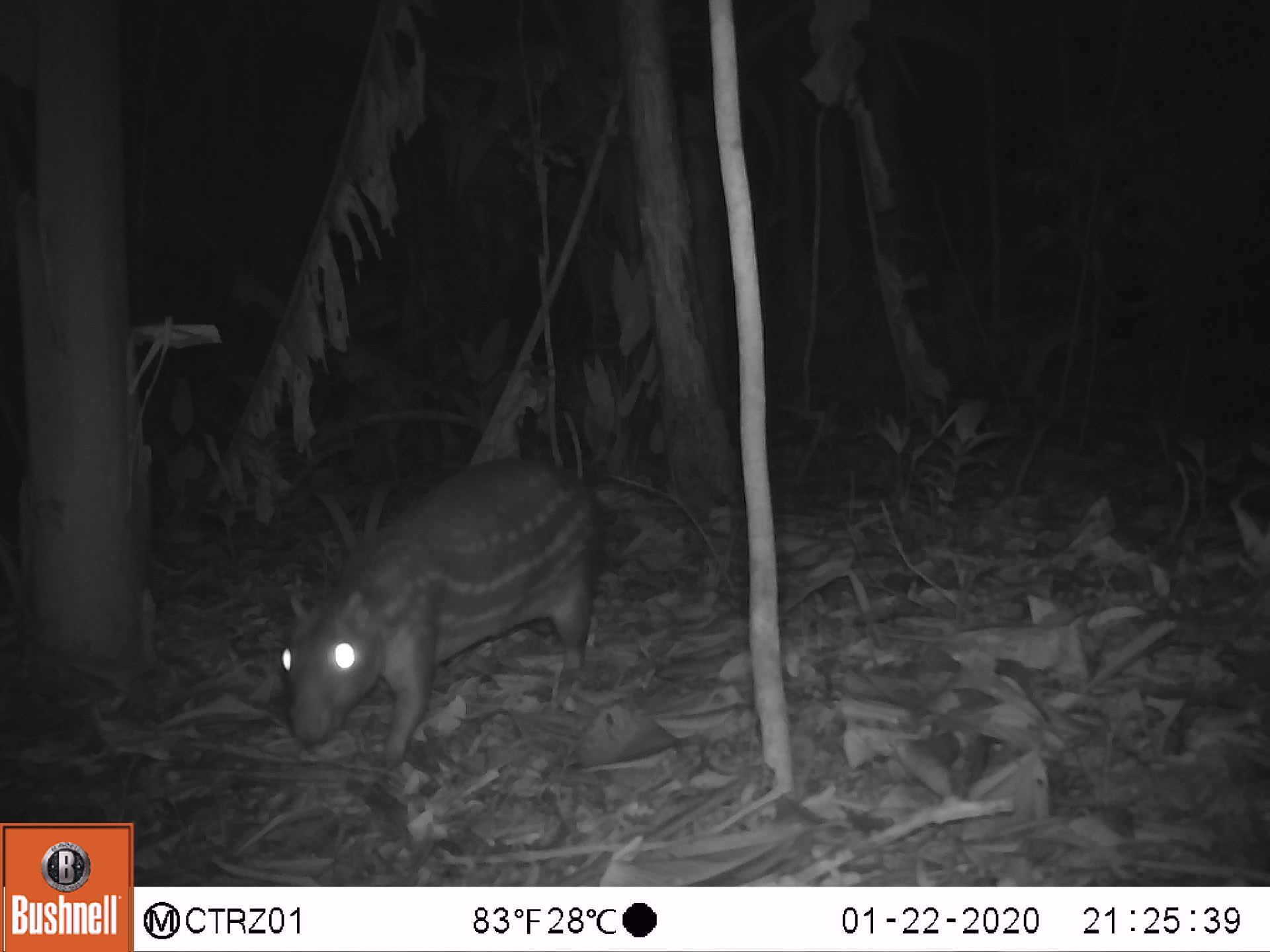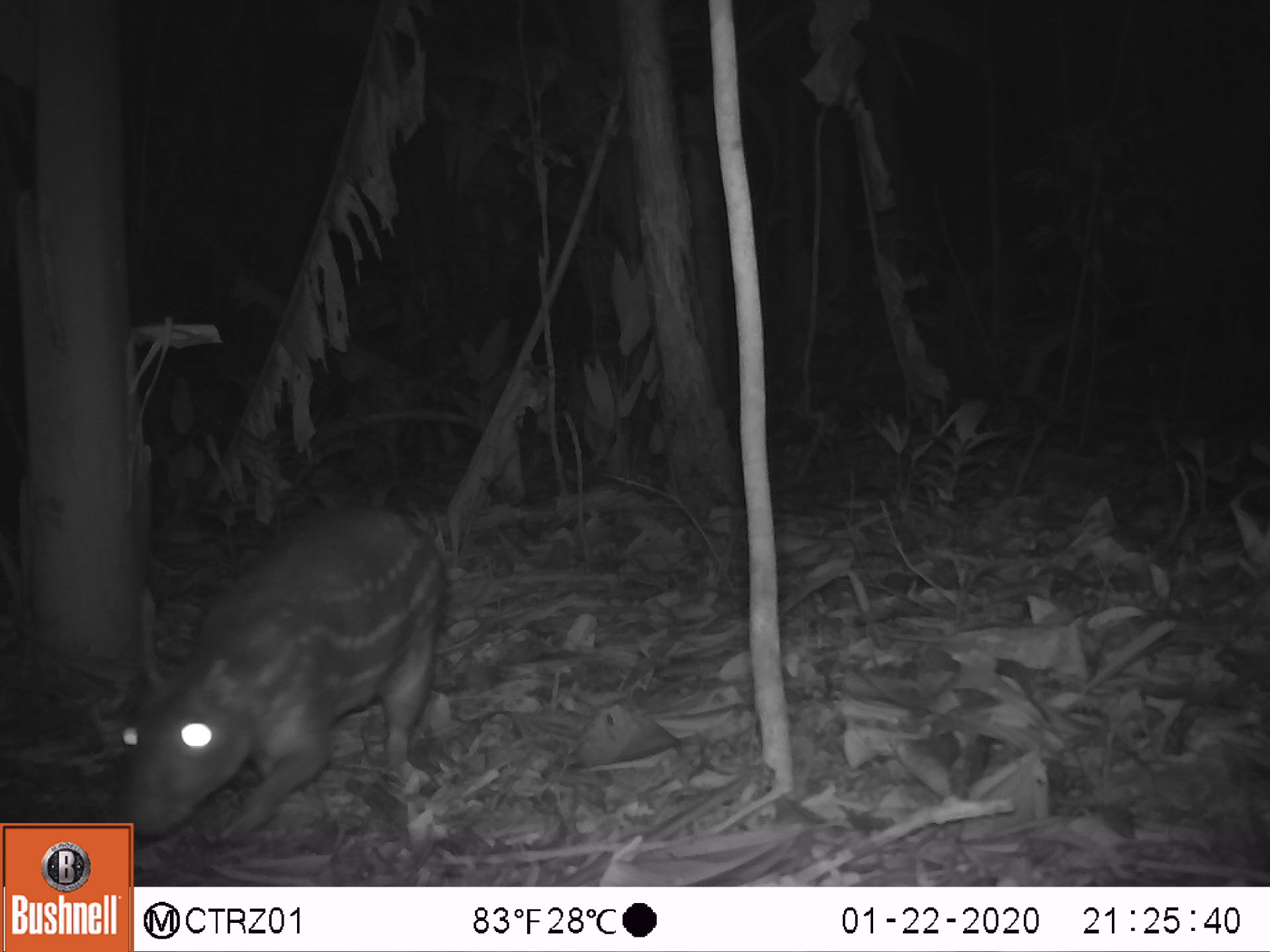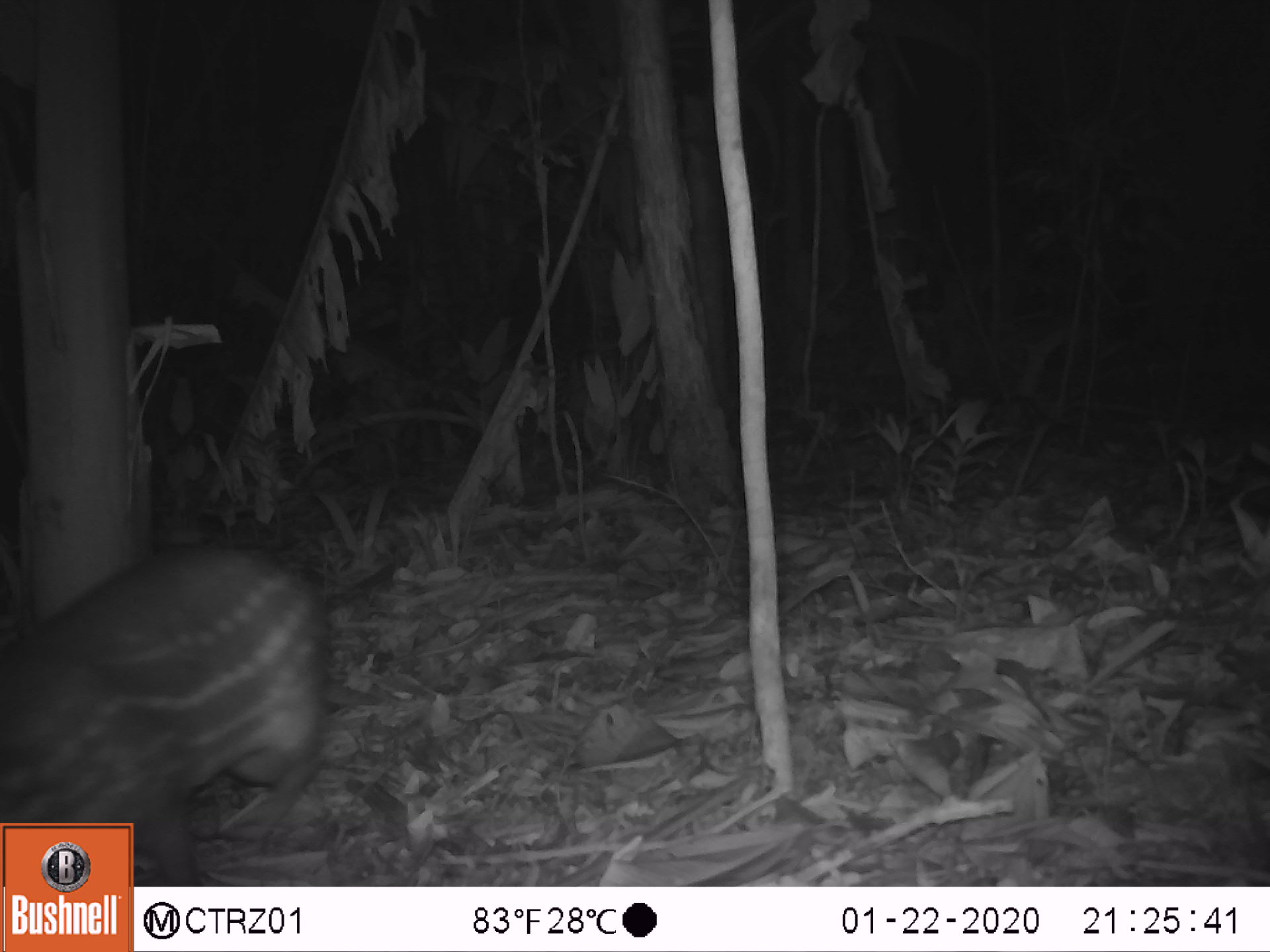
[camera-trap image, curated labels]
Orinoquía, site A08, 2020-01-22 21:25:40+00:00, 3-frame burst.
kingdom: Animalia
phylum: Chordata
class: Mammalia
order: Rodentia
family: Cuniculidae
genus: Cuniculus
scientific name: Cuniculus paca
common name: spotted paca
Spotted paca (Cuniculus paca).